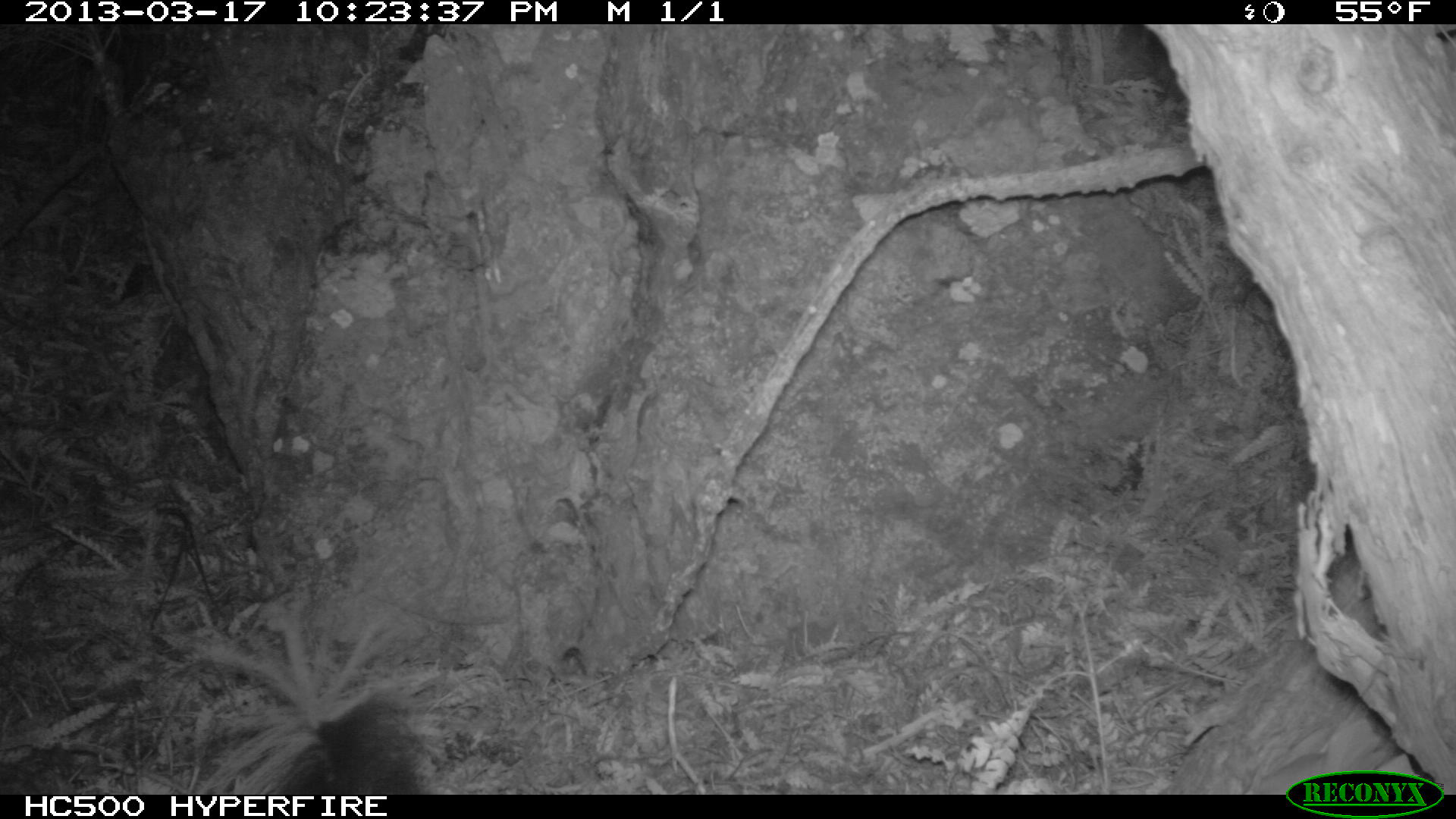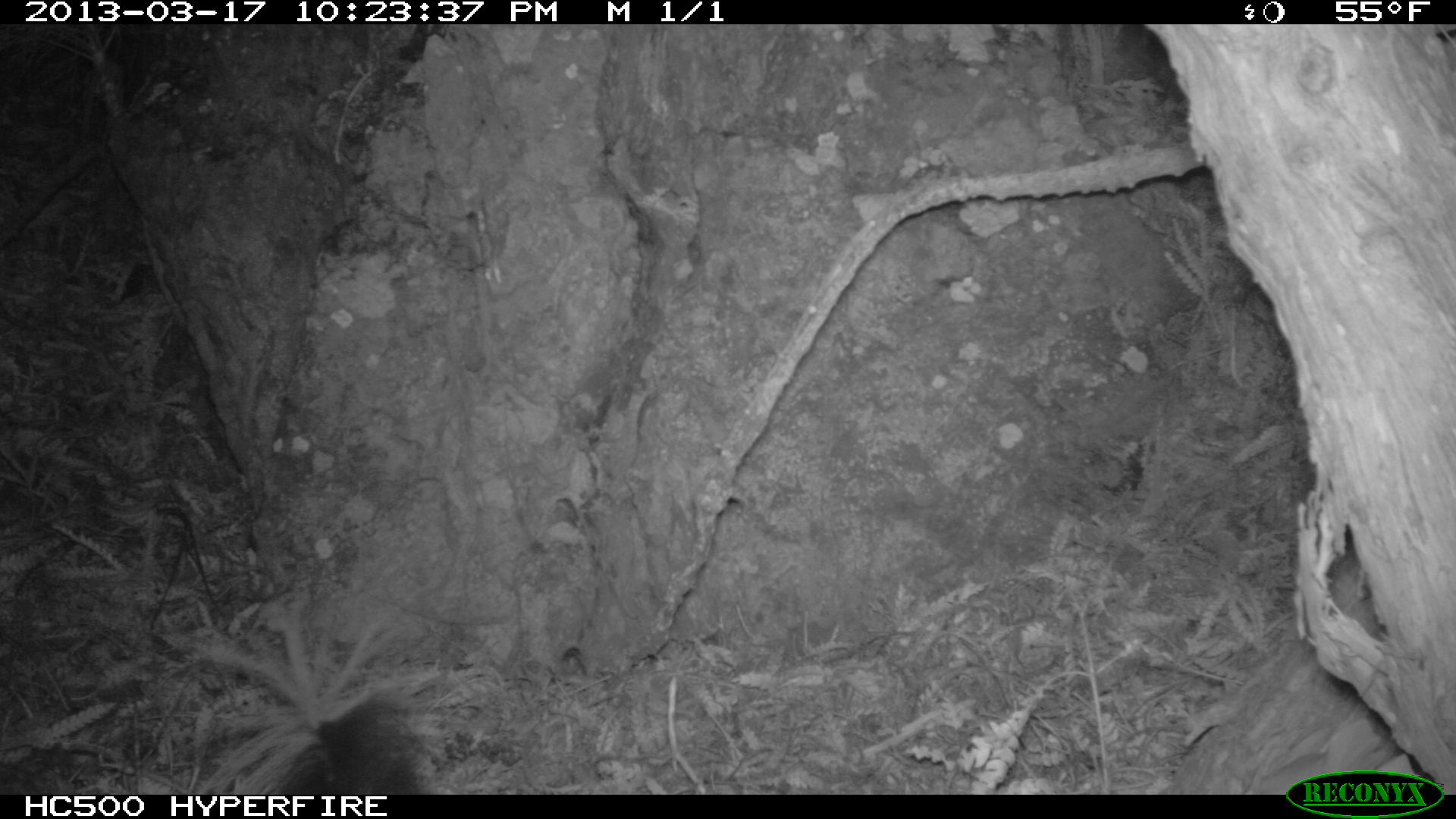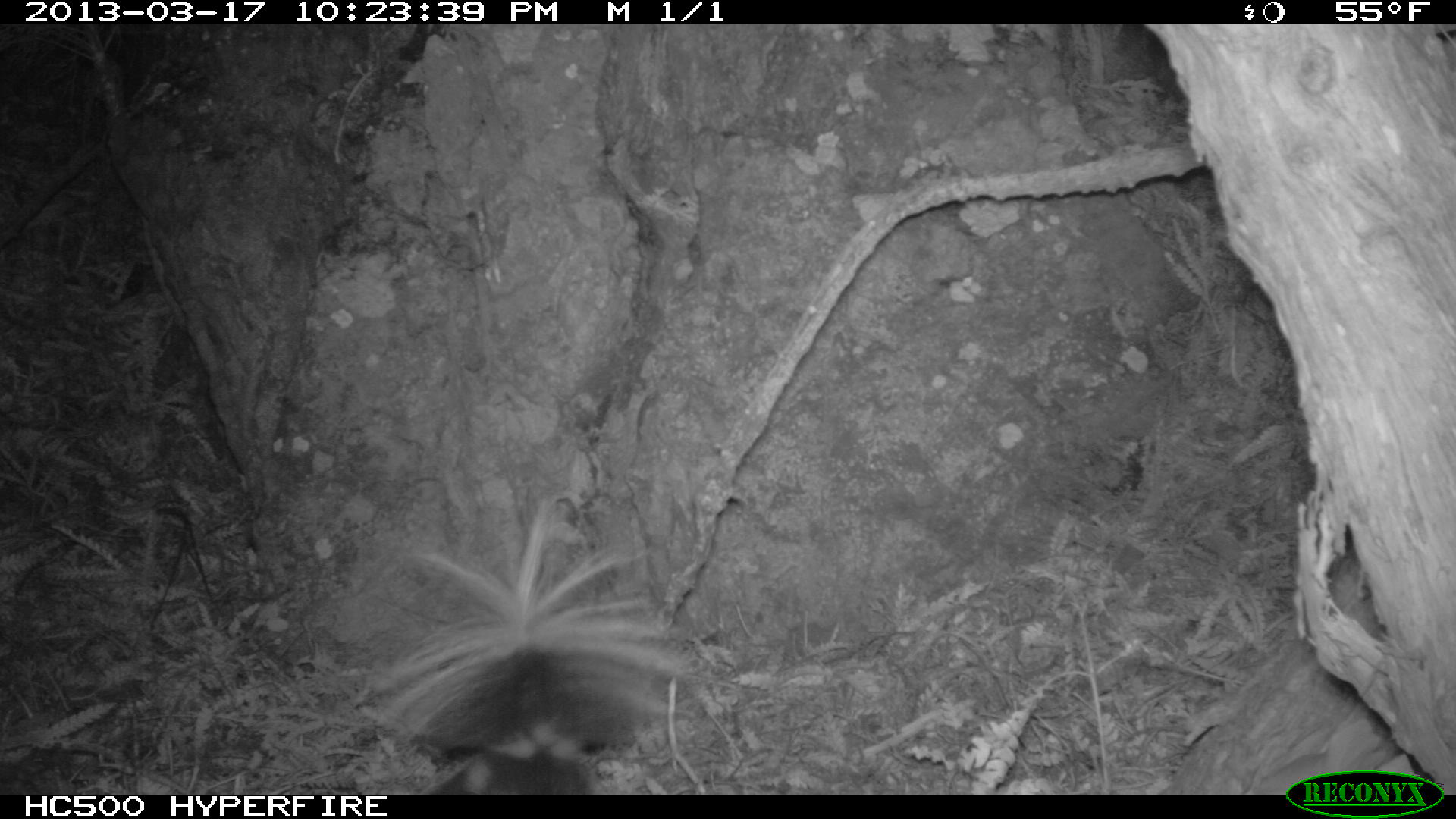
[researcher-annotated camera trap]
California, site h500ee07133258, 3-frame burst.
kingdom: Animalia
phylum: Chordata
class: Mammalia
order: Carnivora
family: Mephitidae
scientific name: Mephitidae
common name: skunk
Skunk (Mephitidae).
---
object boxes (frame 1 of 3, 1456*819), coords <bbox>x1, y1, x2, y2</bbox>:
skunk: <bbox>194, 557, 507, 794</bbox>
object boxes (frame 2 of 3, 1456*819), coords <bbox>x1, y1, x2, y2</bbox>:
skunk: <bbox>188, 582, 465, 795</bbox>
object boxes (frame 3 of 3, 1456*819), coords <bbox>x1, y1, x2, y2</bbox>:
skunk: <bbox>367, 496, 697, 794</bbox>